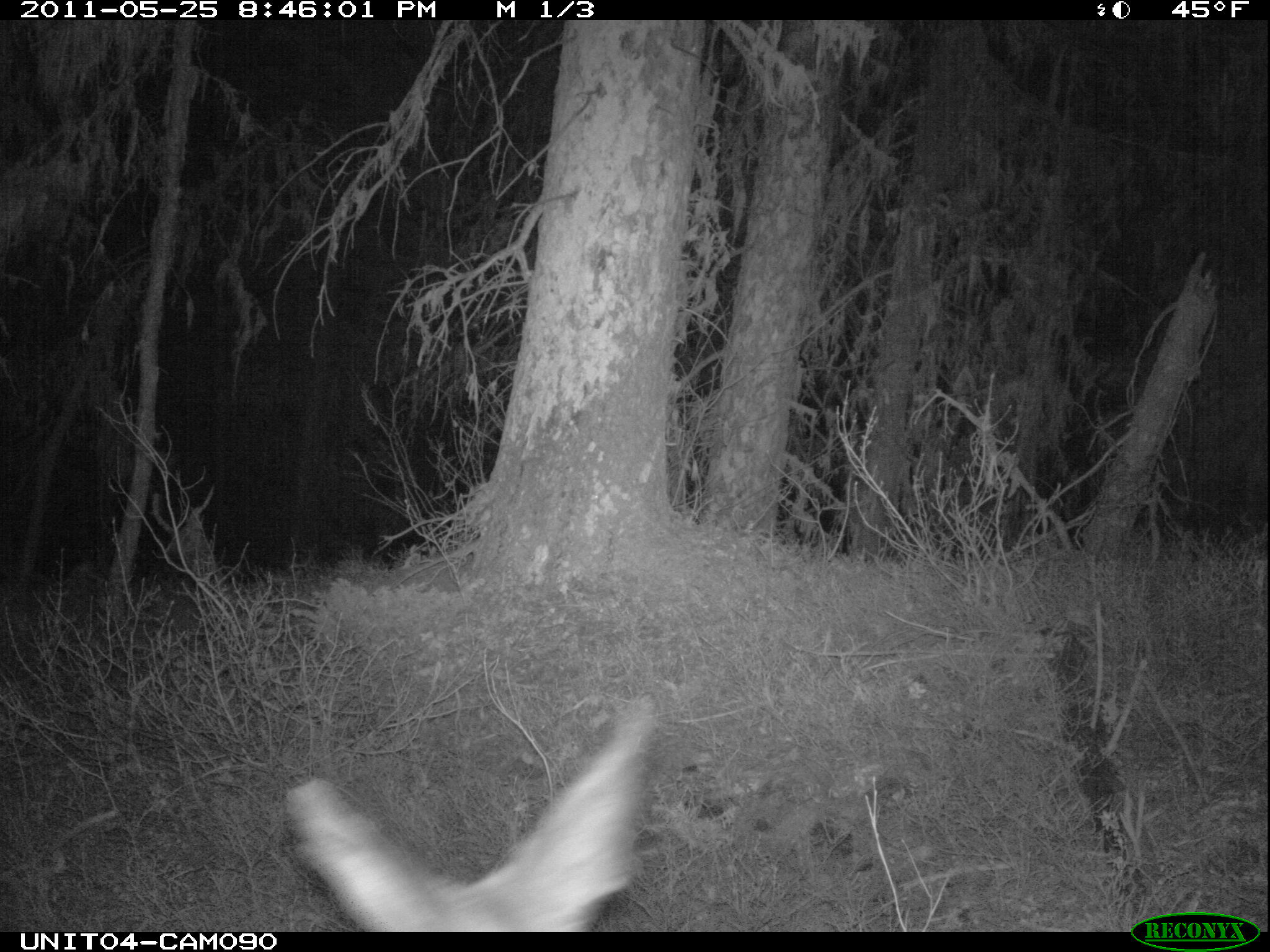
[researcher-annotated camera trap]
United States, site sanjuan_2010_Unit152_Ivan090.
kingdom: Animalia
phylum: Chordata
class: Mammalia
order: Artiodactyla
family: Cervidae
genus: Odocoileus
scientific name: Odocoileus hemionus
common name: mule deer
Odocoileus hemionus (mule deer).